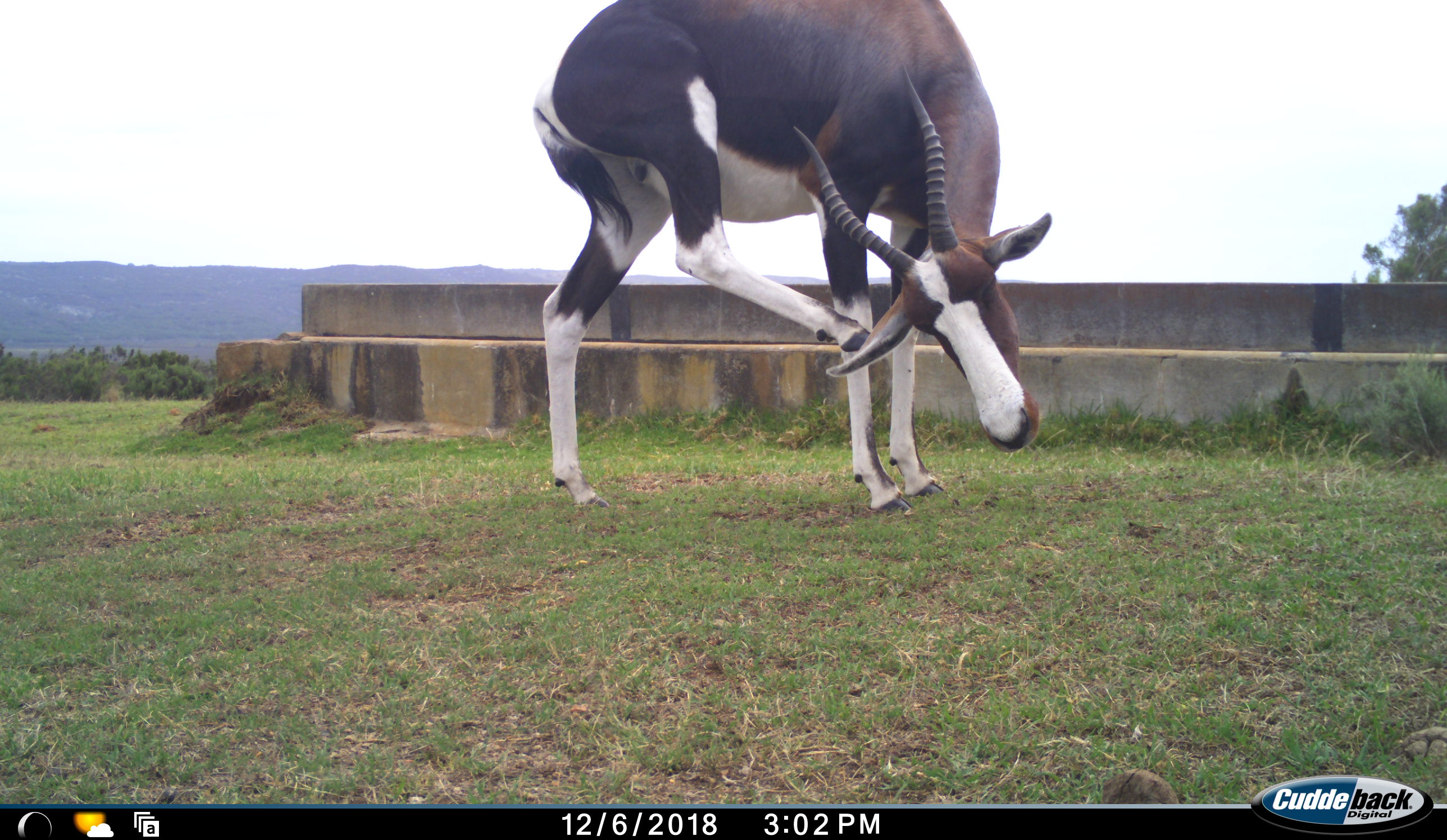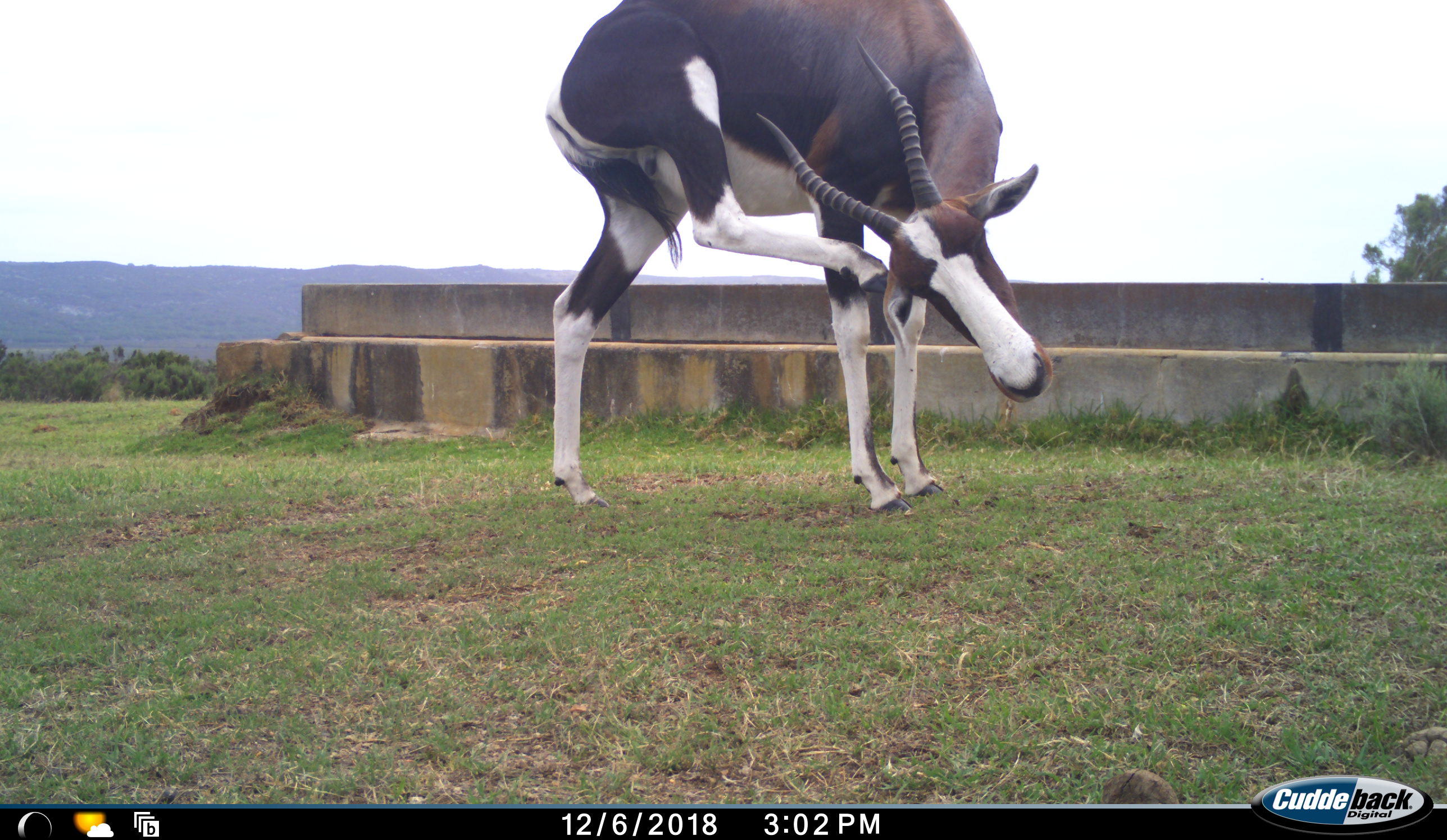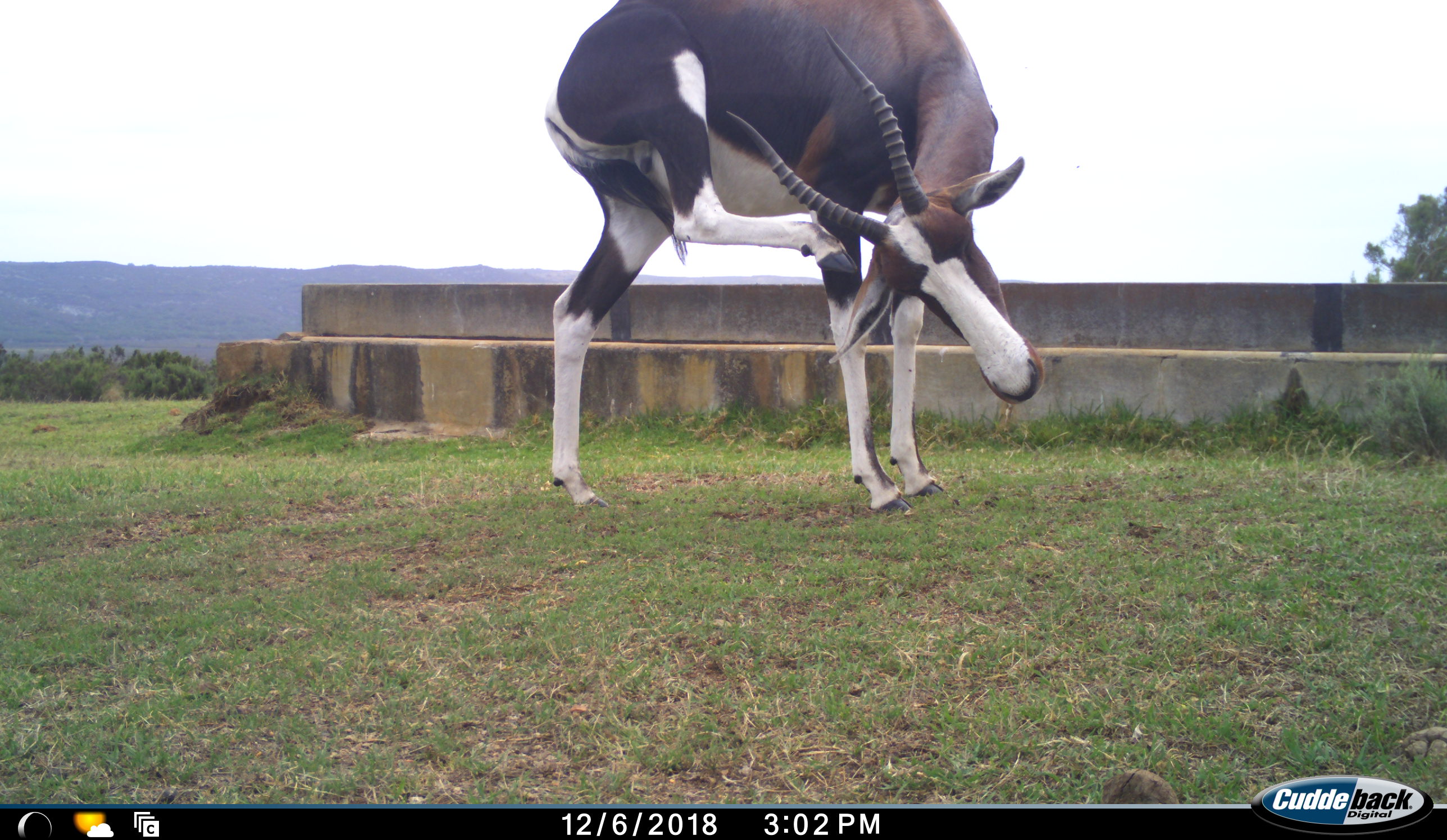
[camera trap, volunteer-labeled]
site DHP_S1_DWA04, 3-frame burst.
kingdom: Animalia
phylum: Chordata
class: Mammalia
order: Artiodactyla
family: Bovidae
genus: Damaliscus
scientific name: Damaliscus pygargus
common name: bontebok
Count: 1.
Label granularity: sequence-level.